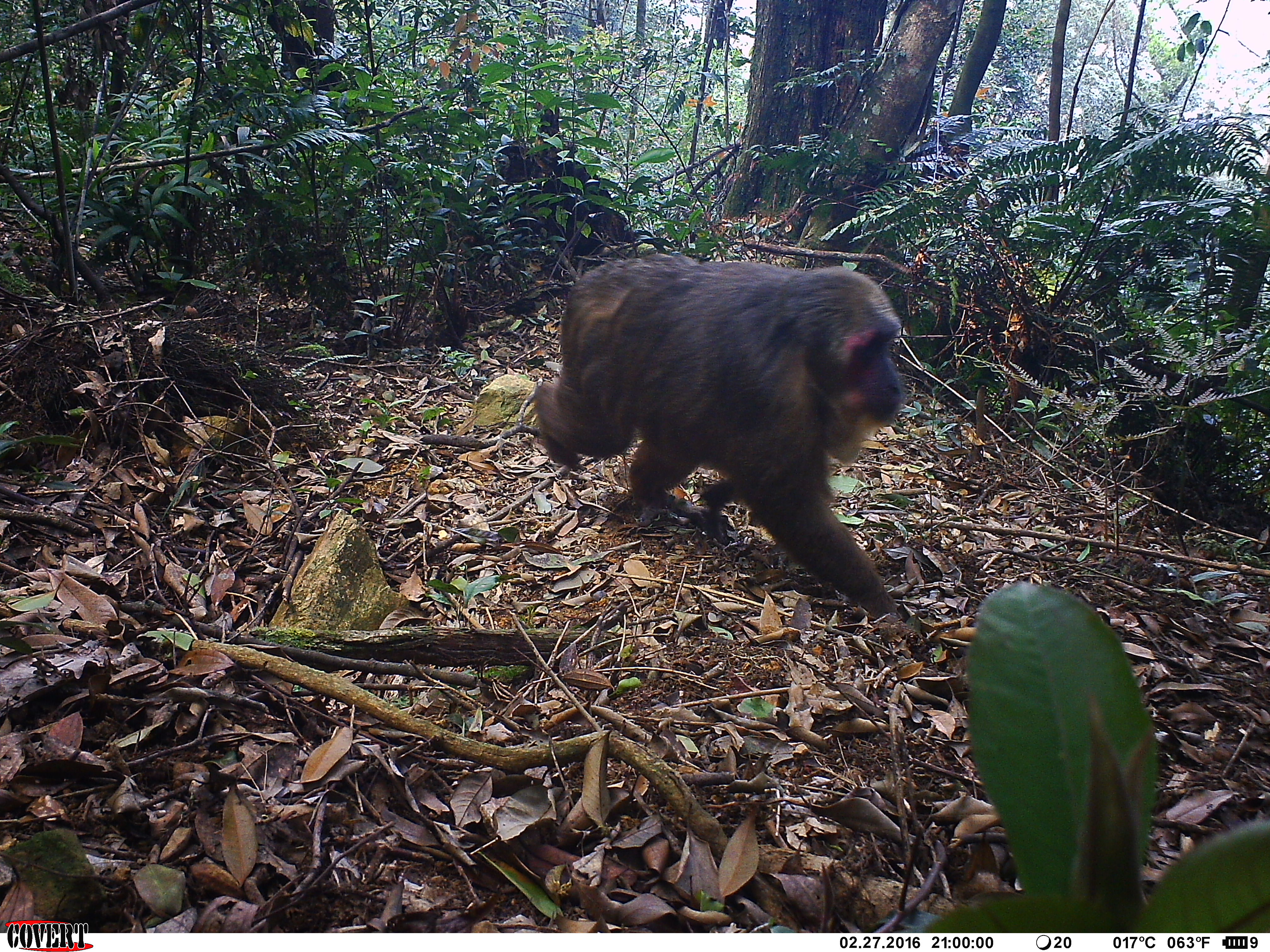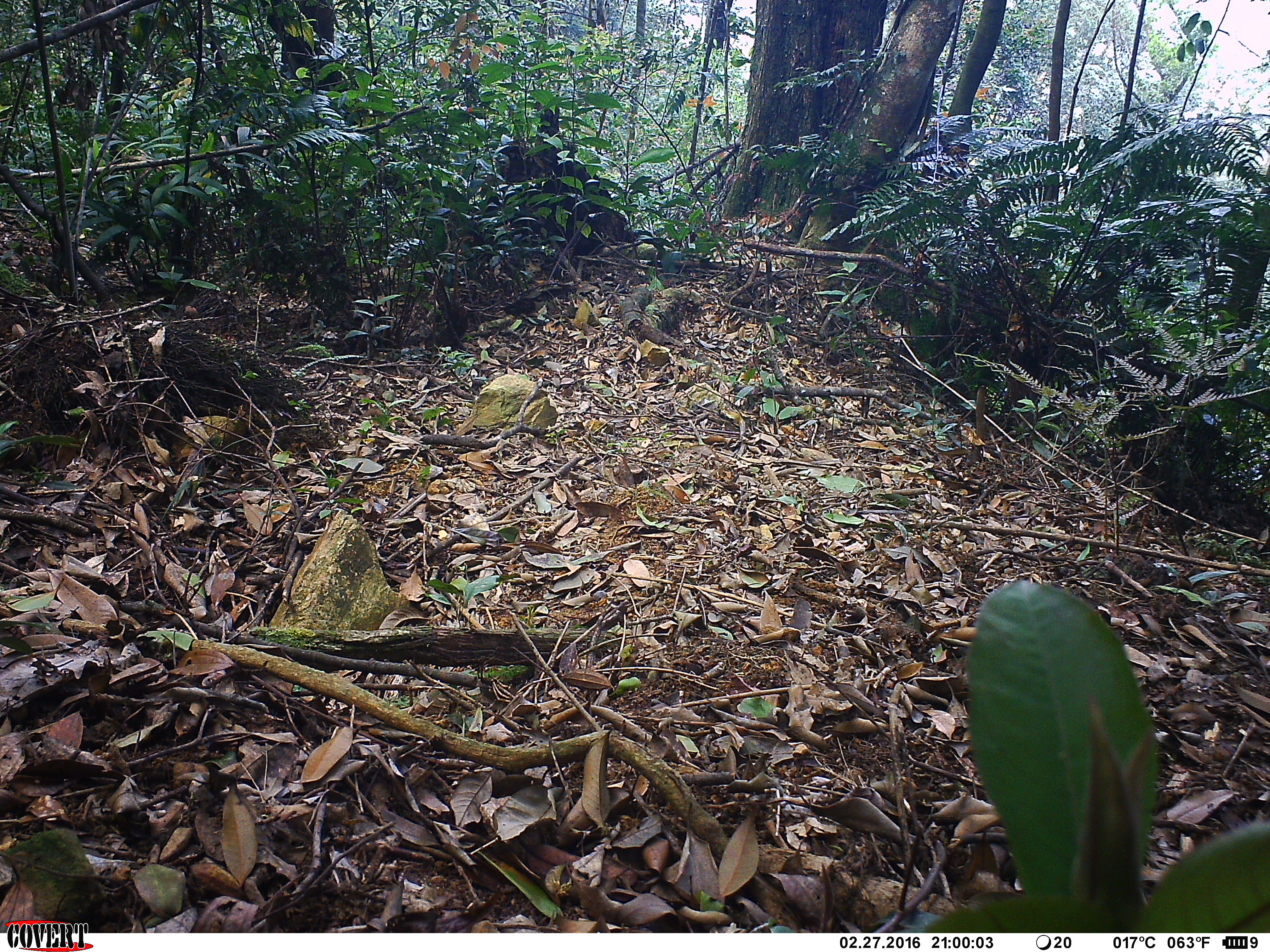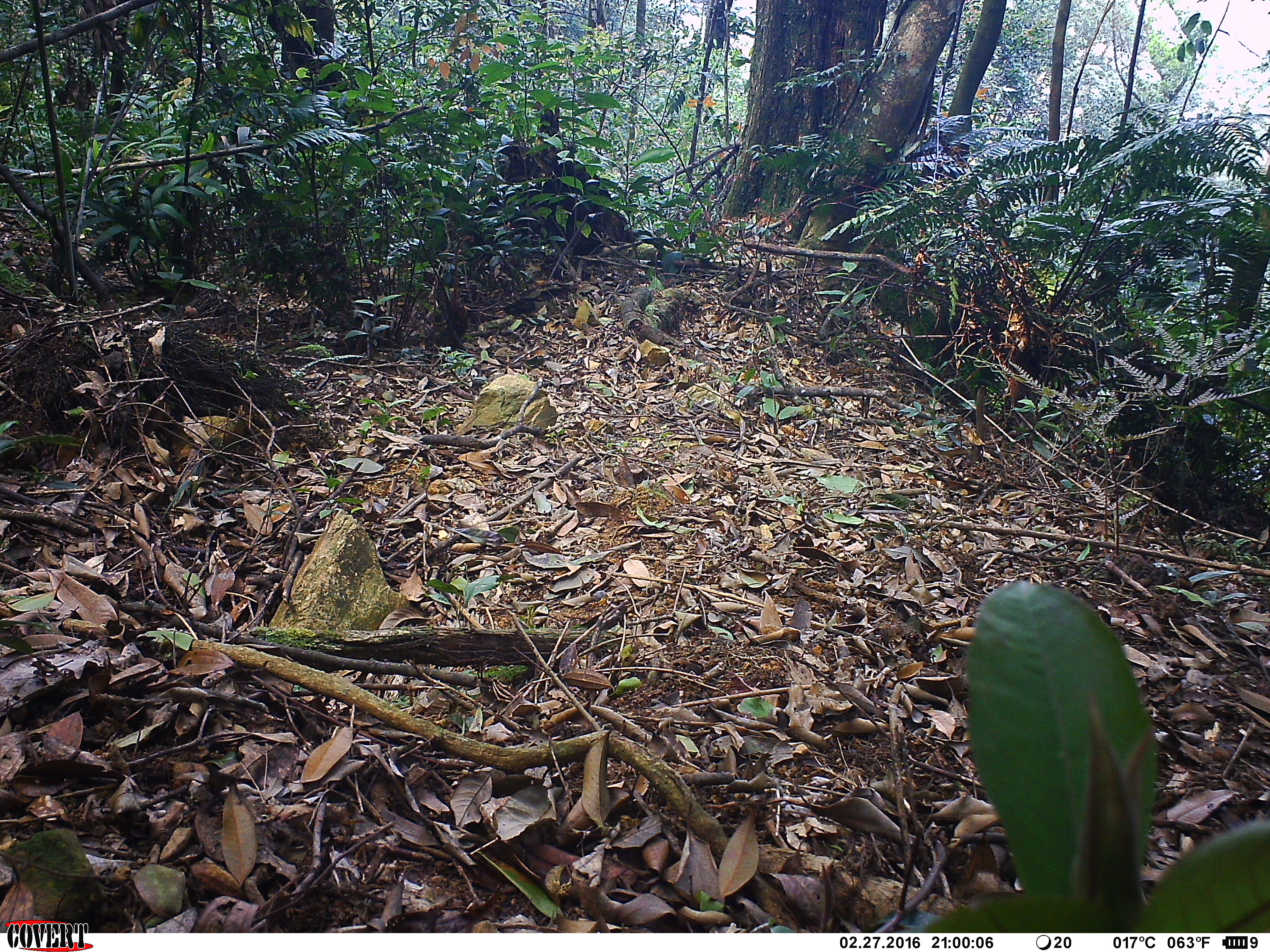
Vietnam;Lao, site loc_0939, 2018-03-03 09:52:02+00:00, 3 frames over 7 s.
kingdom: Animalia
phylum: Chordata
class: Mammalia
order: Primates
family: Cercopithecidae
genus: Macaca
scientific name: Macaca arctoides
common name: stump-tailed macaque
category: stump tailed macaque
Stump tailed macaque (stump-tailed macaque) (Macaca arctoides). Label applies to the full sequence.